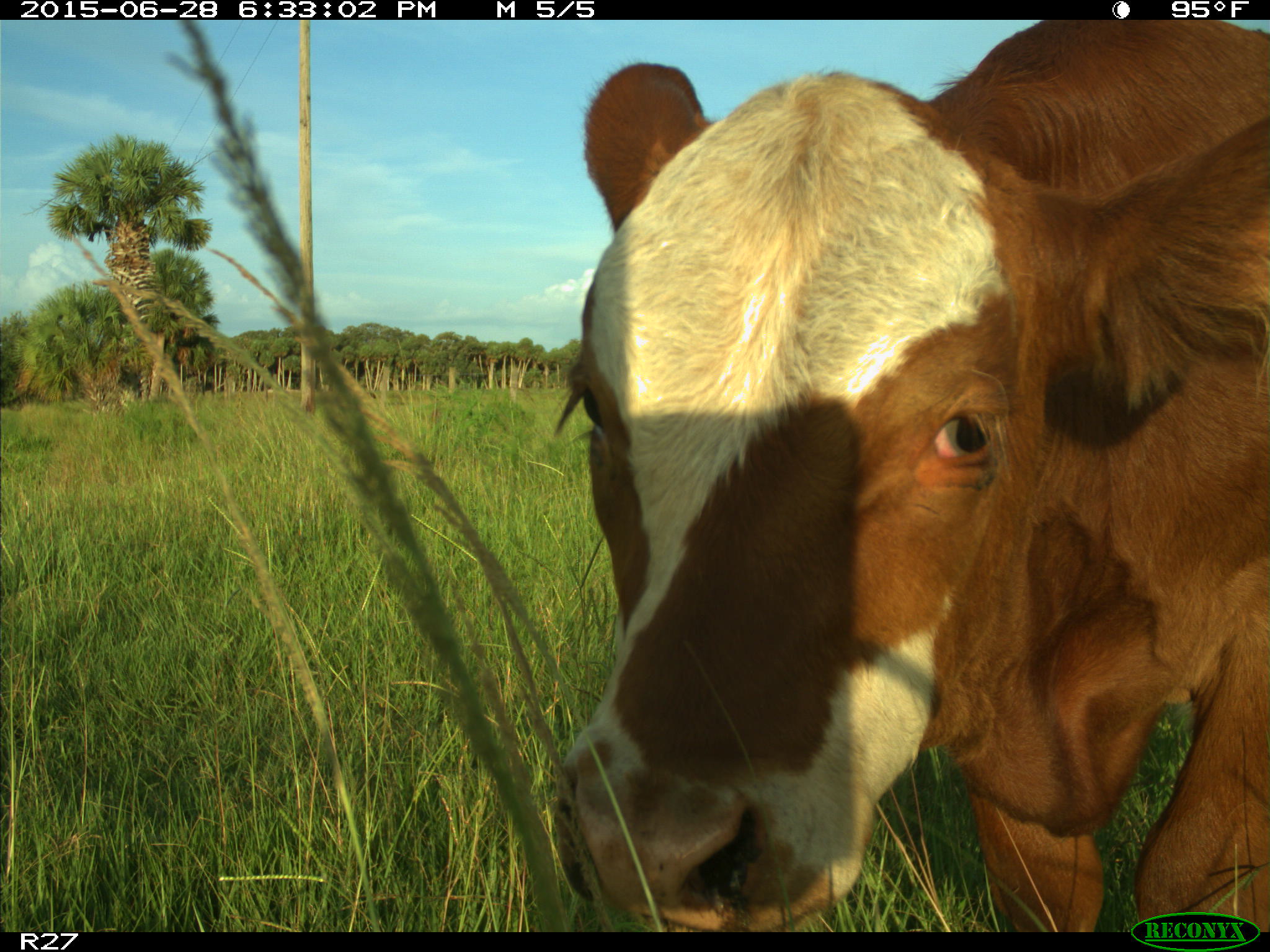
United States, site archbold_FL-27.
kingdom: Animalia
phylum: Chordata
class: Mammalia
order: Artiodactyla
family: Bovidae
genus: Bos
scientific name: Bos taurus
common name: domestic cow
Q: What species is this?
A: Bos taurus (domestic cow).